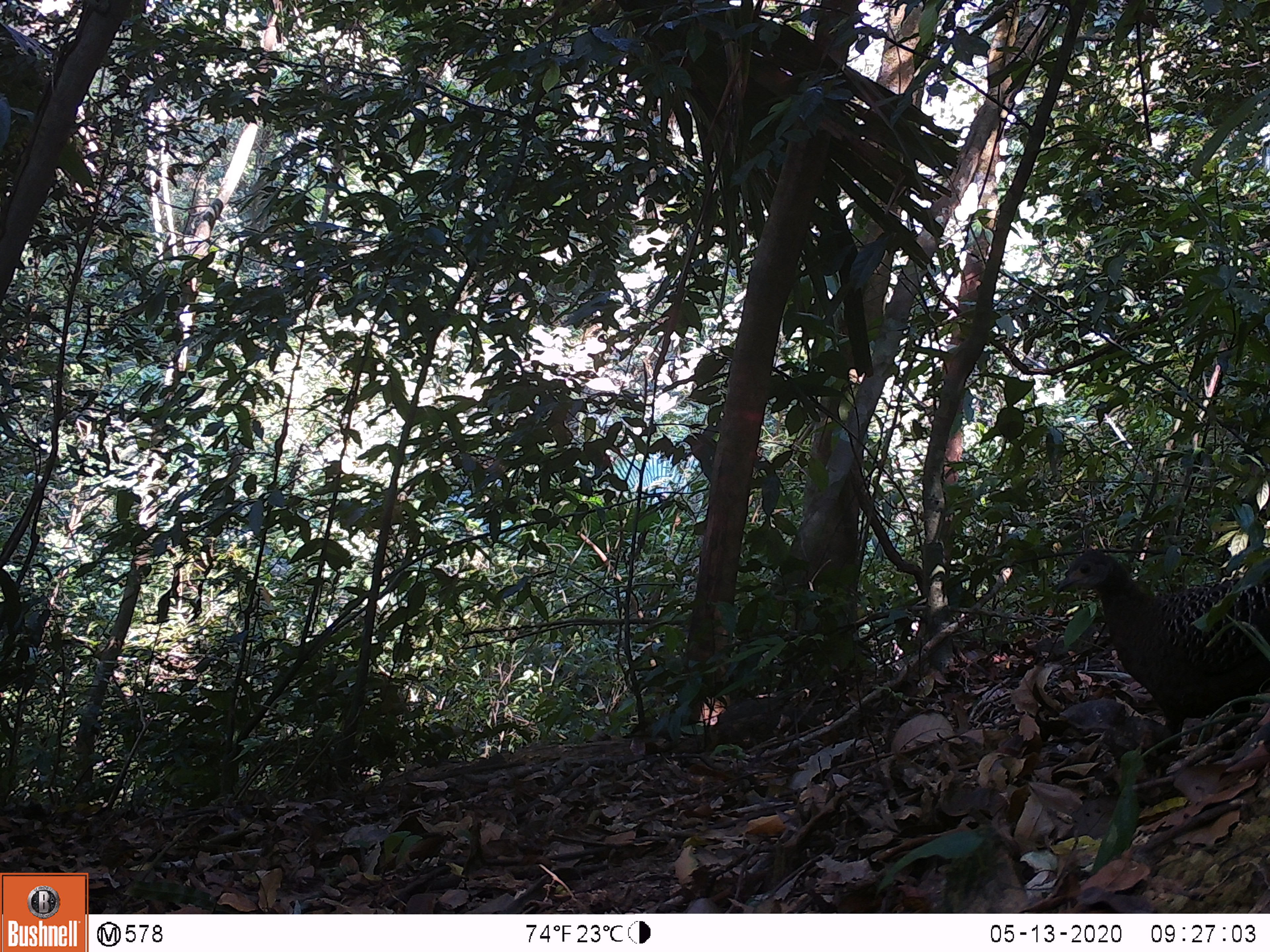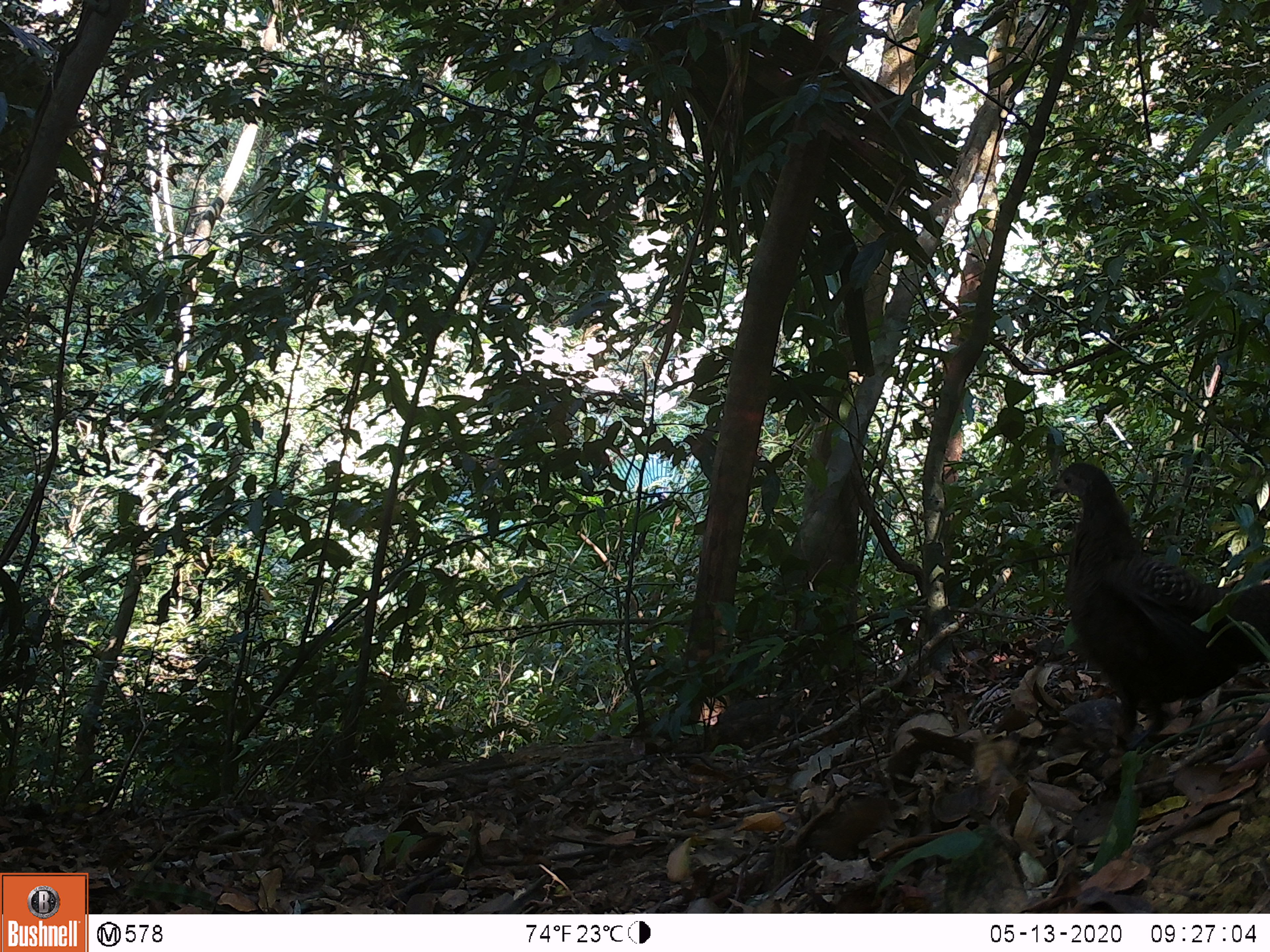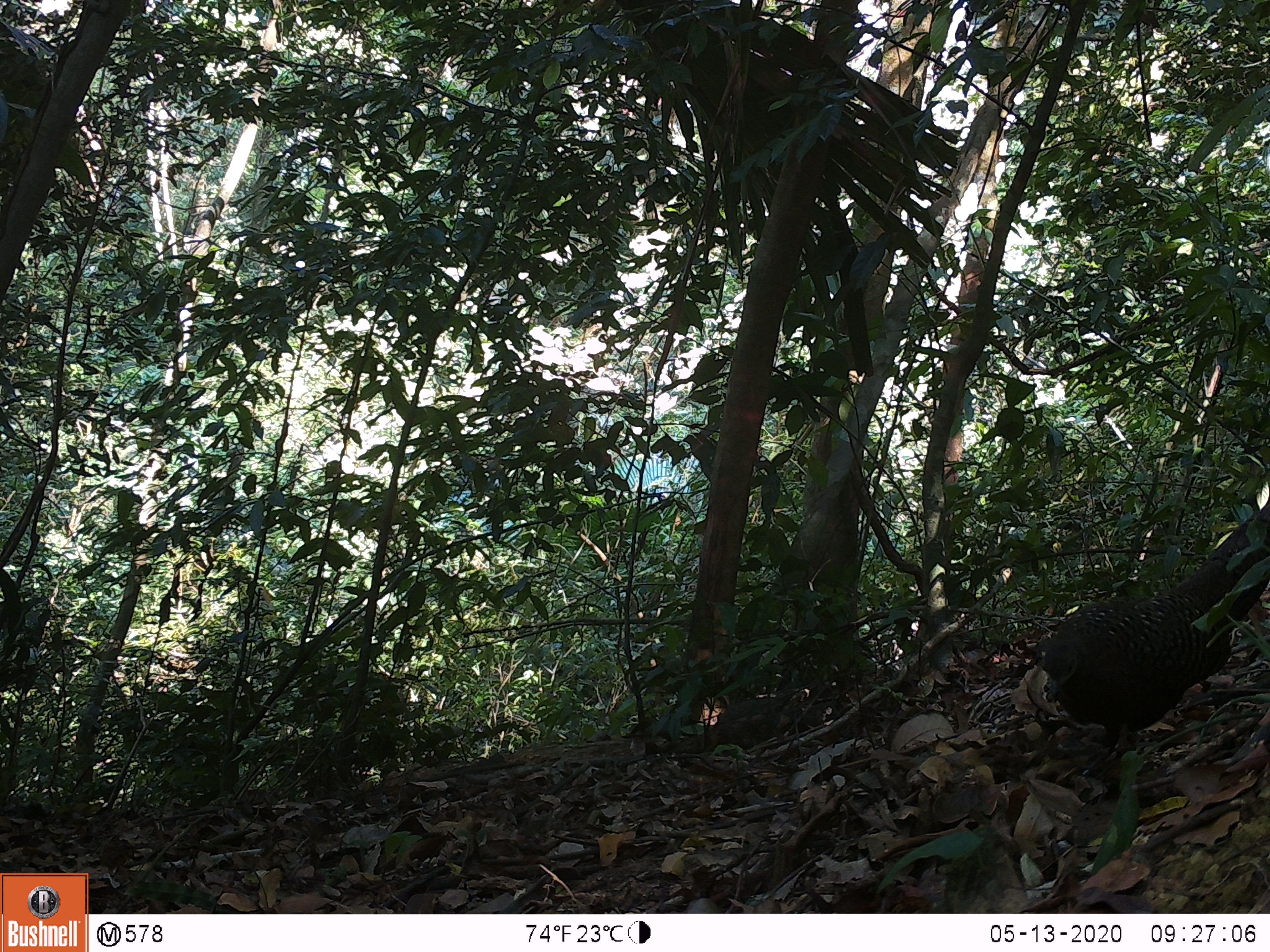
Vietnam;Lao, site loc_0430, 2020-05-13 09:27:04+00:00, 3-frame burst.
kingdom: Animalia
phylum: Chordata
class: Aves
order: Galliformes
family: Phasianidae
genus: Polyplectron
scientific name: Polyplectron bicalcaratum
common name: gray peacock-pheasant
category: grey peacock pheasant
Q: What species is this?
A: Grey peacock pheasant (gray peacock-pheasant) (Polyplectron bicalcaratum).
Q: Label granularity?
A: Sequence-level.